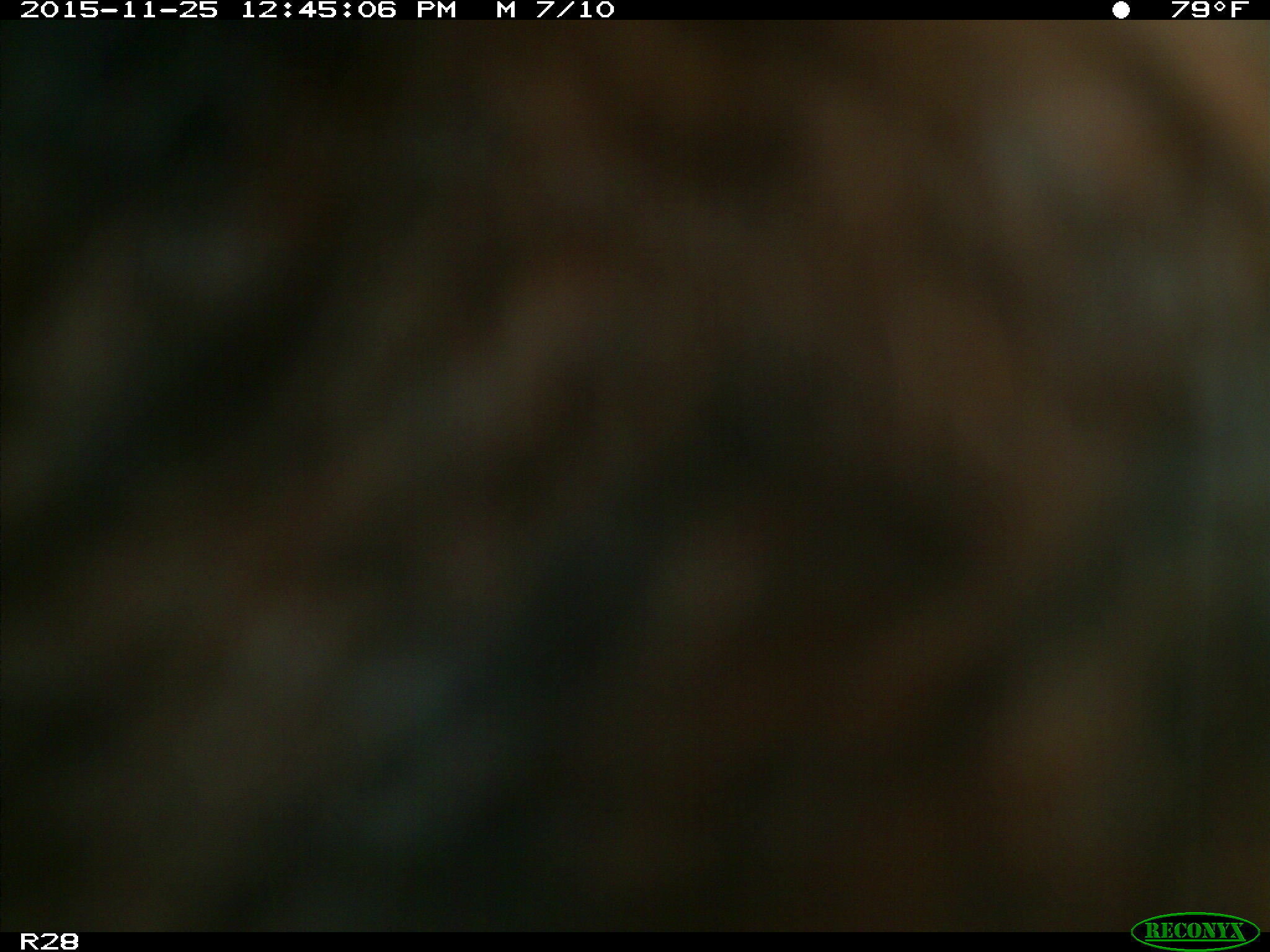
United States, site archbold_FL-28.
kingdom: Animalia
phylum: Chordata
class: Mammalia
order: Artiodactyla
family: Bovidae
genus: Bos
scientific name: Bos taurus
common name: domestic cow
Bos taurus (domestic cow).